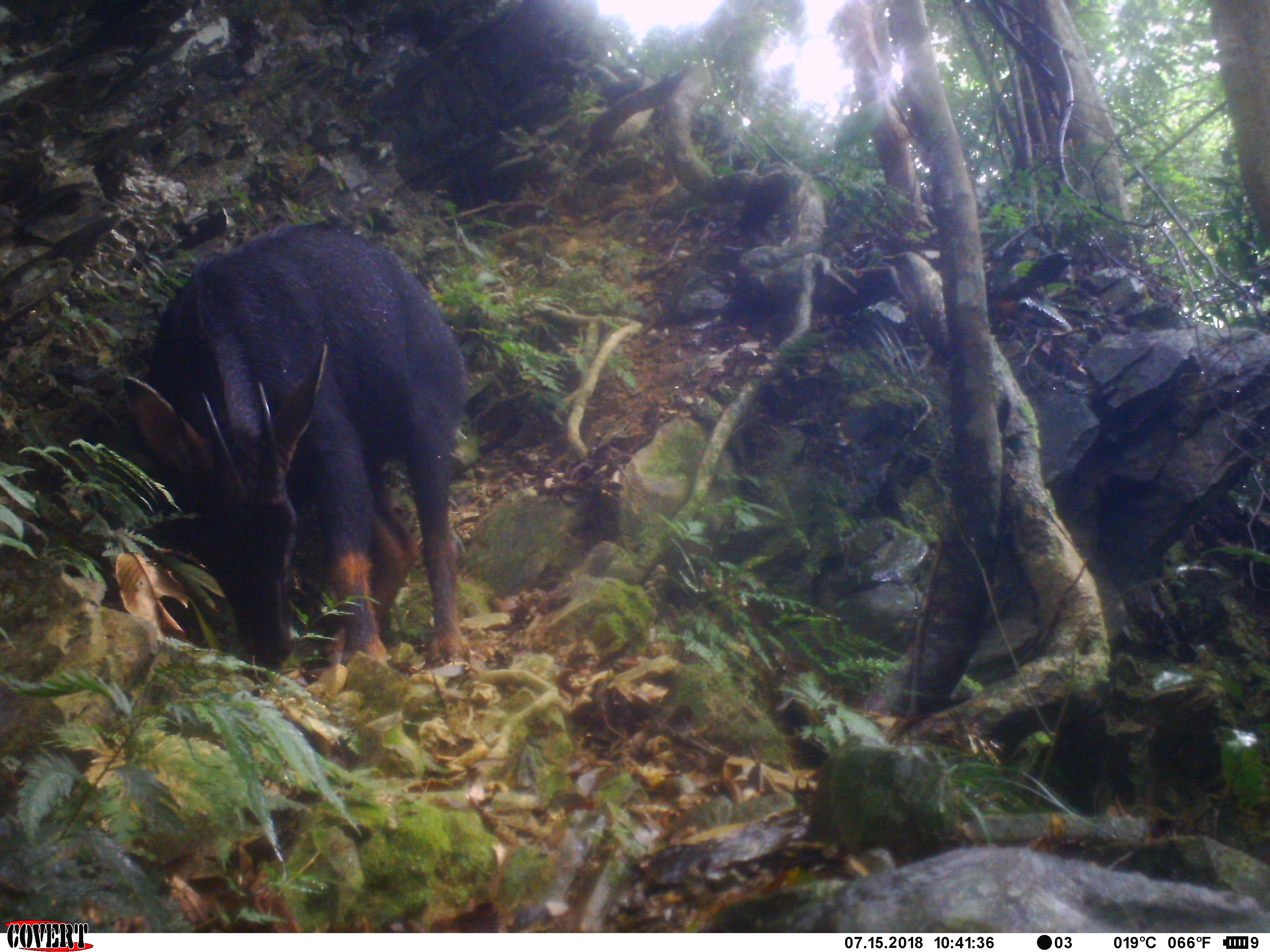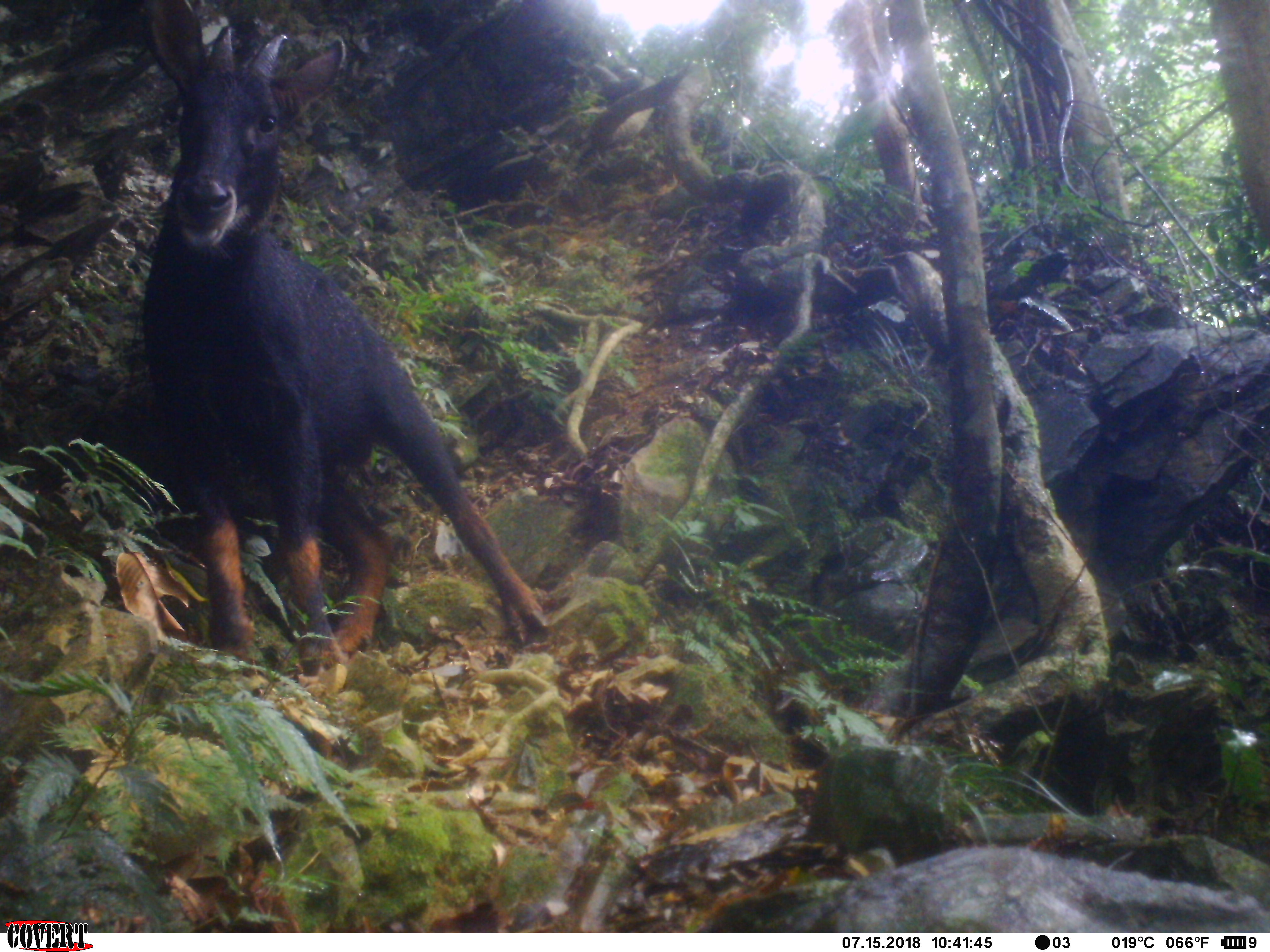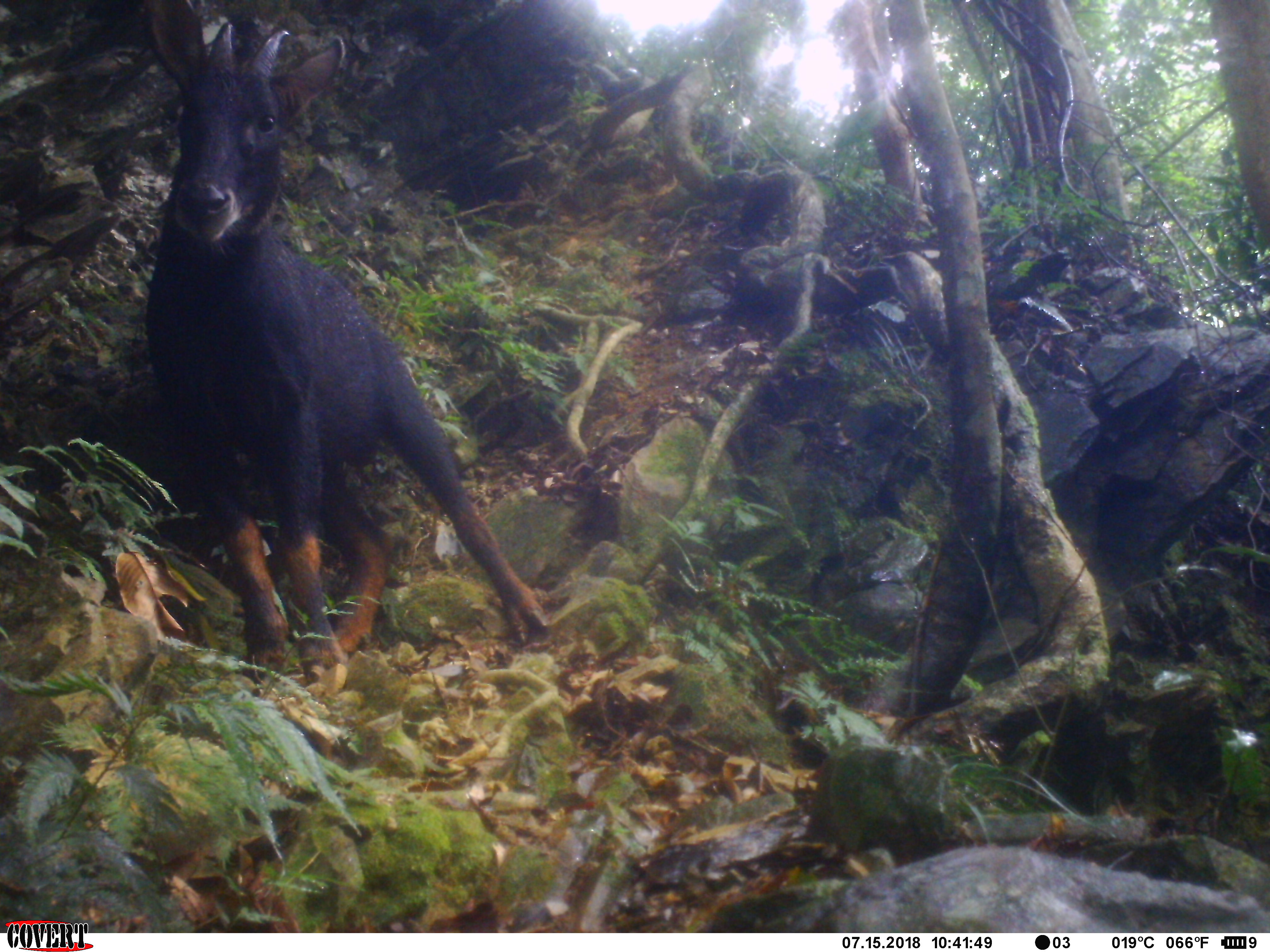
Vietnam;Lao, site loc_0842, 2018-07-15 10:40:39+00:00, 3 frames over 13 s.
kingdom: Animalia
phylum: Chordata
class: Mammalia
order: Artiodactyla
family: Bovidae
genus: Capricornis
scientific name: Capricornis sumatraensis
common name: chinese serow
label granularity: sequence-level